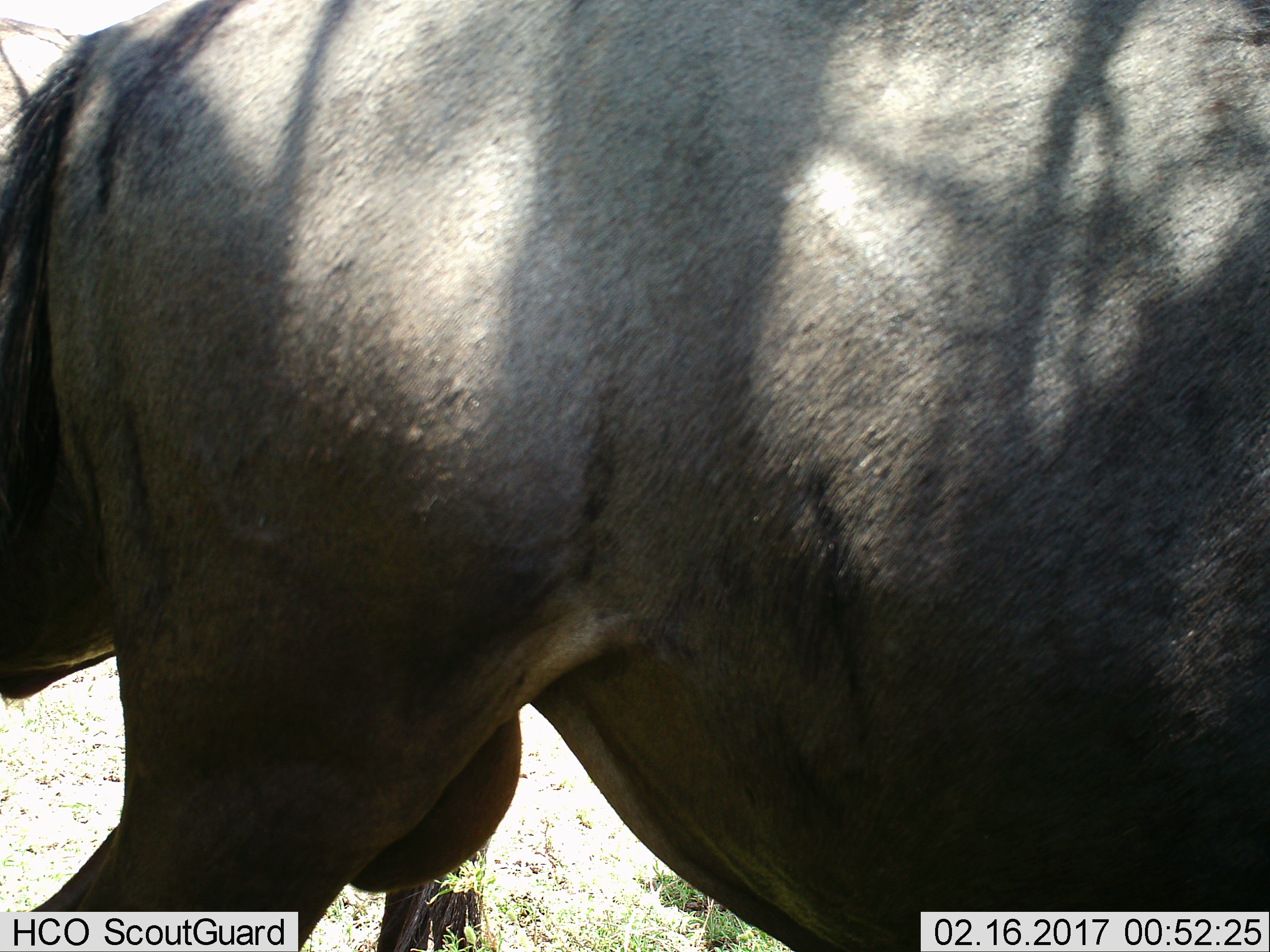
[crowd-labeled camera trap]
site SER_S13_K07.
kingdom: Animalia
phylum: Chordata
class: Mammalia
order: Artiodactyla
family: Bovidae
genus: Connochaetes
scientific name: Connochaetes taurinus taurinus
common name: blue wildebeest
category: wildebeestblue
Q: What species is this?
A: Wildebeestblue (blue wildebeest) (Connochaetes taurinus taurinus).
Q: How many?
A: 1.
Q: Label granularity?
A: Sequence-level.